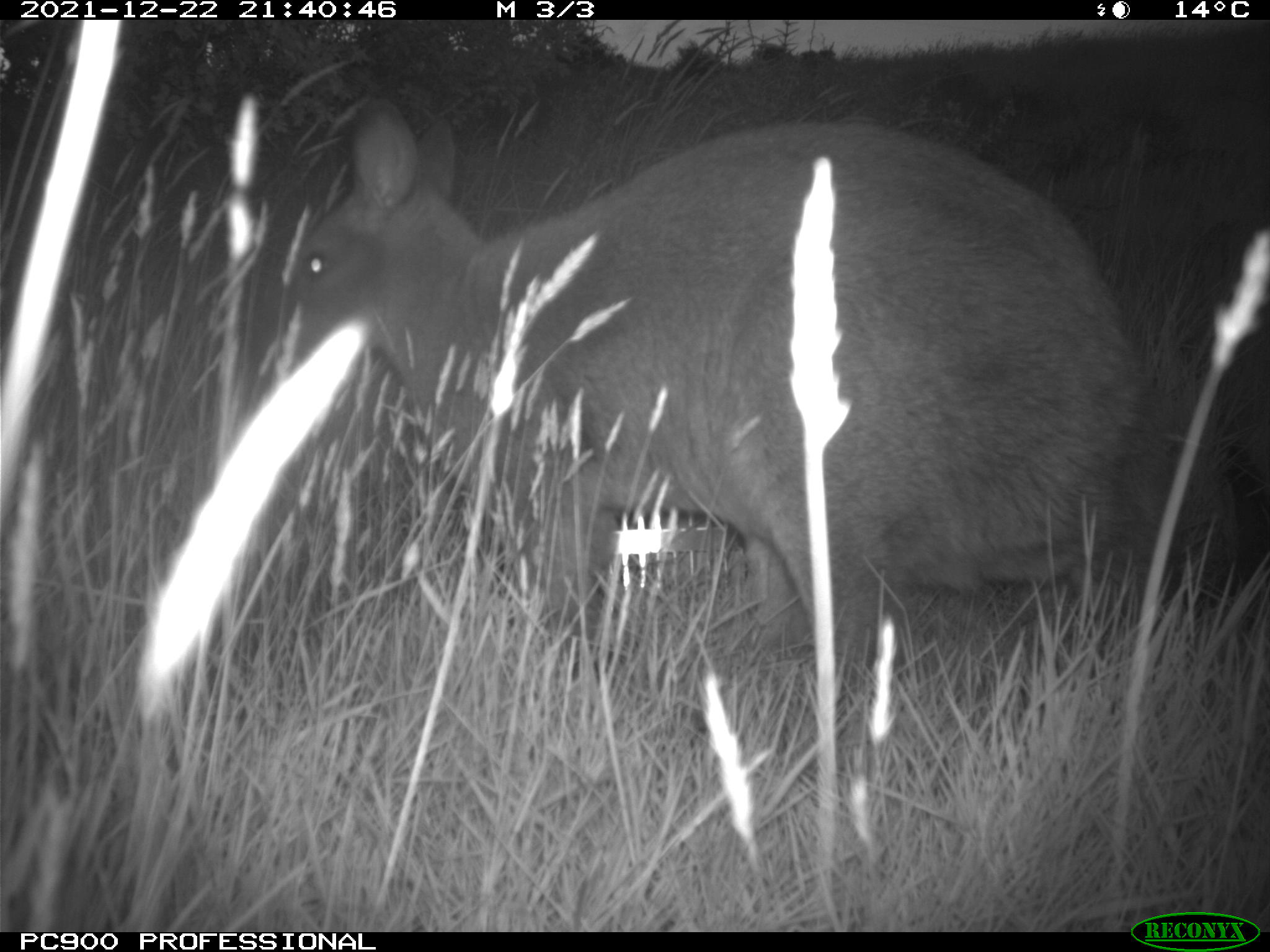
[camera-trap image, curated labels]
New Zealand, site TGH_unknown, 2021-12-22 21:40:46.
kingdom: Animalia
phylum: Chordata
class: Mammalia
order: Diprotodontia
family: Macropodidae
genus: Notamacropus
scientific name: Notamacropus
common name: wallaby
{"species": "wallaby (Notamacropus)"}